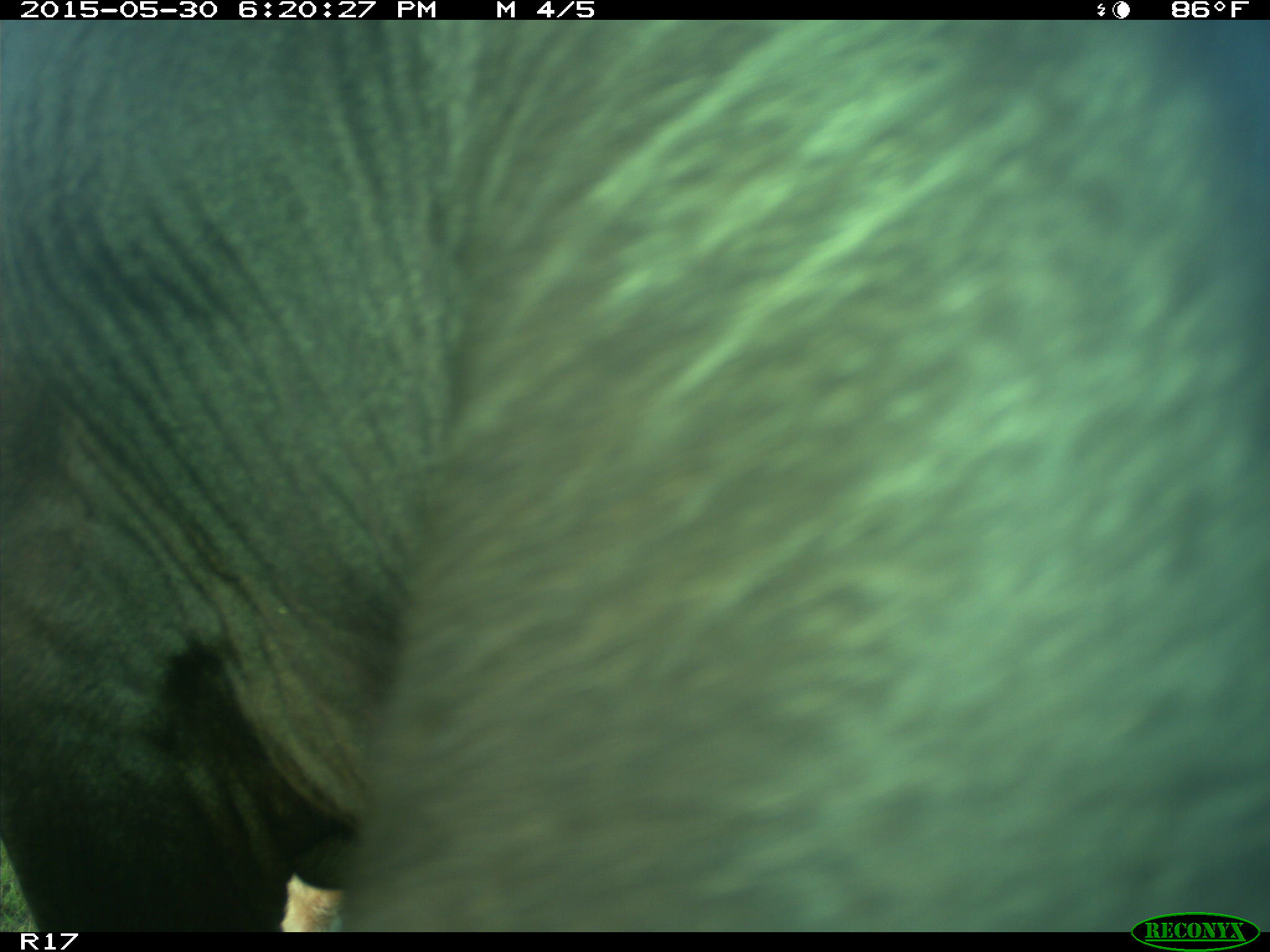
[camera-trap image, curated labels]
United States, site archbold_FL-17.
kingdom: Animalia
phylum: Chordata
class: Mammalia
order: Artiodactyla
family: Bovidae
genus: Bos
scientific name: Bos taurus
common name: domestic cow